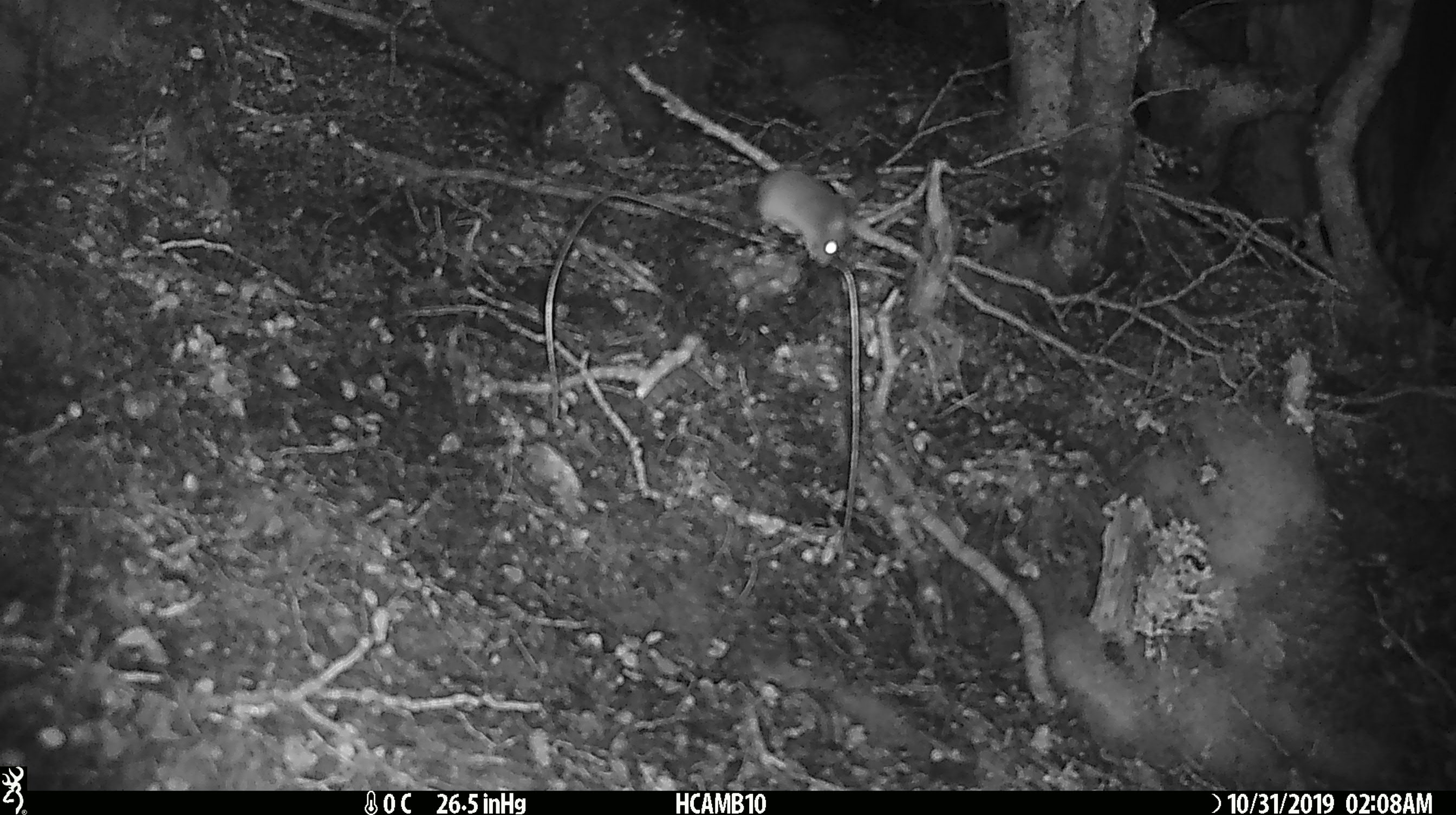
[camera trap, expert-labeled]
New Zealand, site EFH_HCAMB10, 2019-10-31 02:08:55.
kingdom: Animalia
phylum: Chordata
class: Mammalia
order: Rodentia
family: Muridae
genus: Mus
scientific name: Mus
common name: mouse